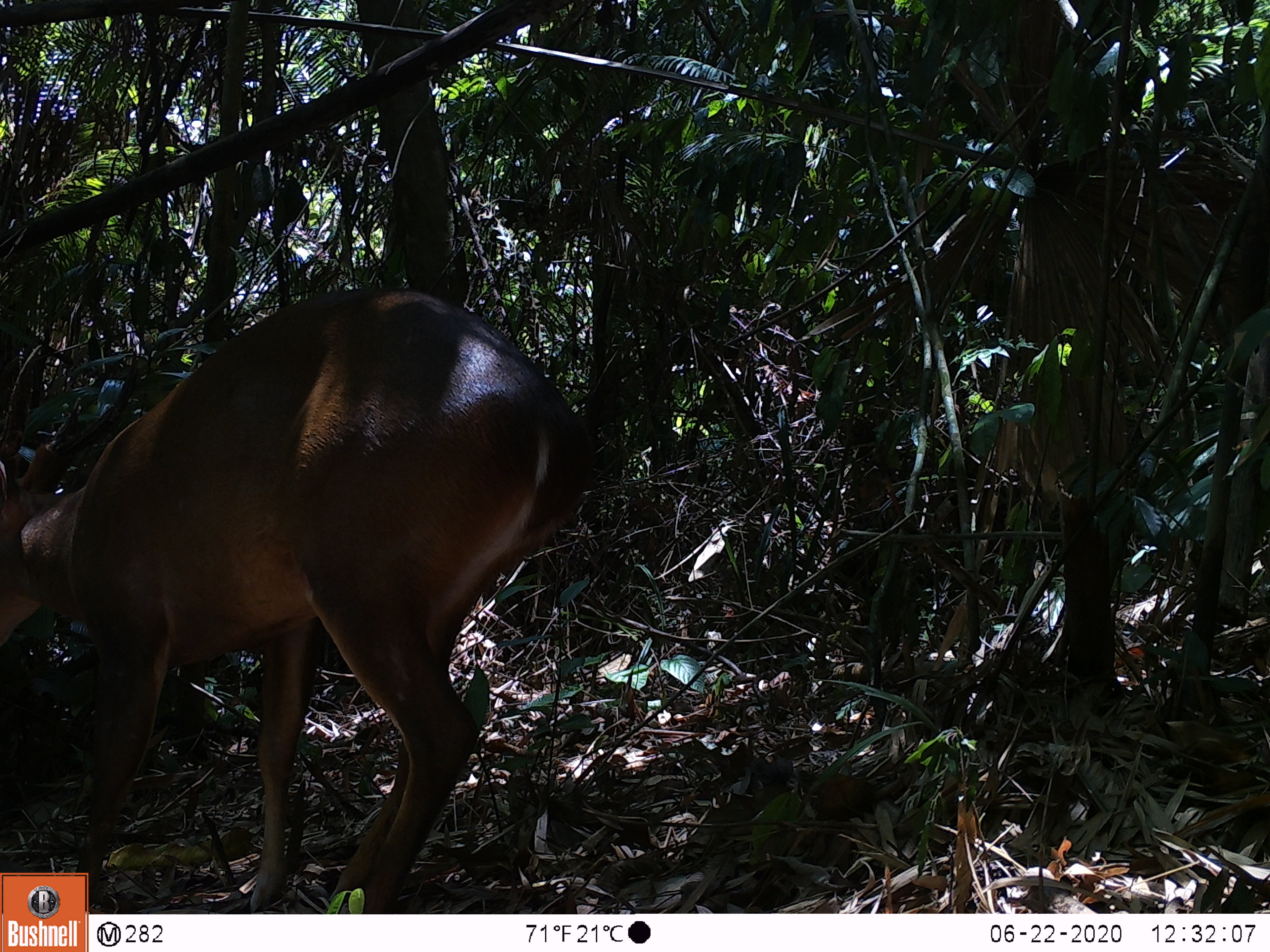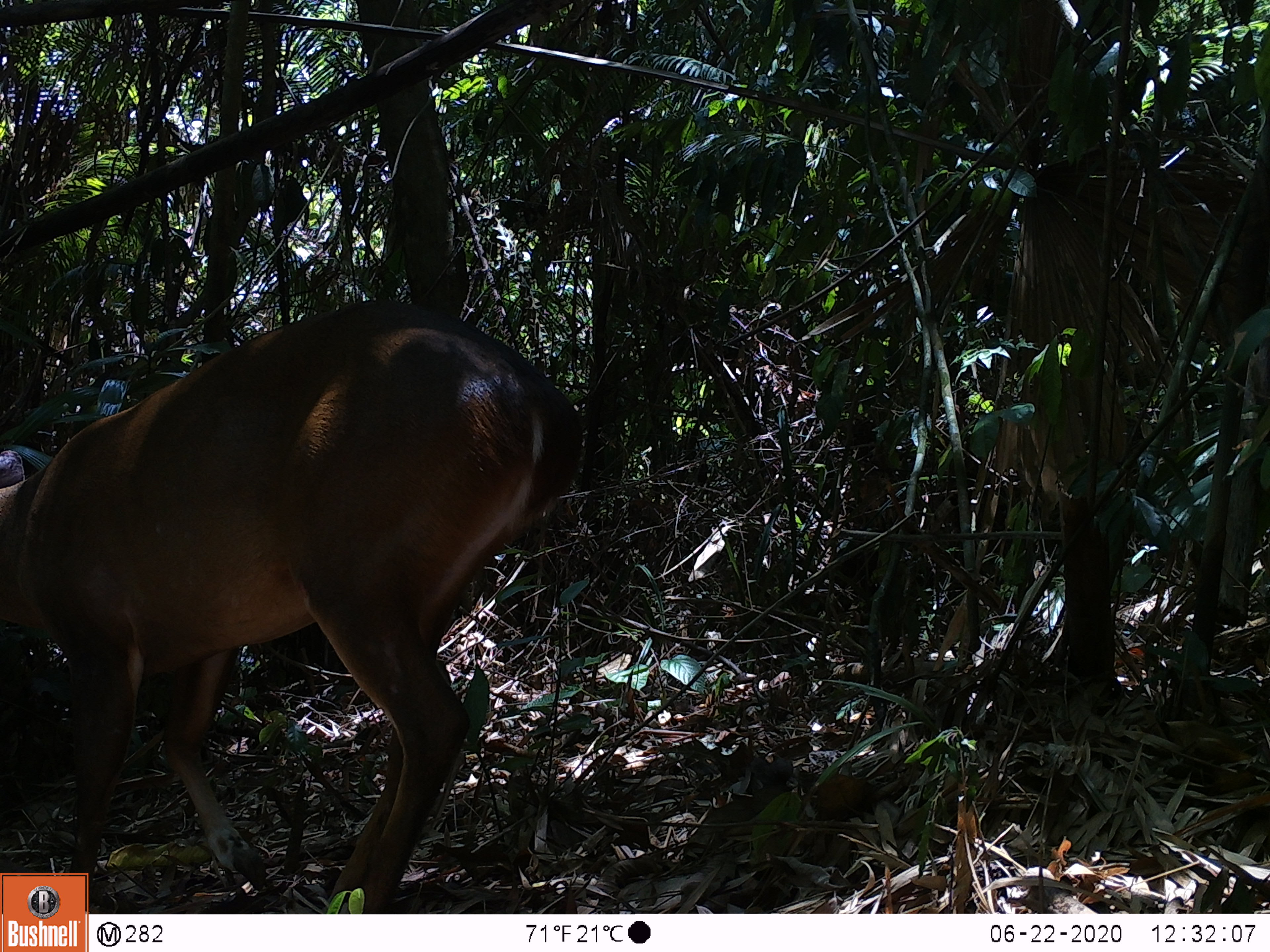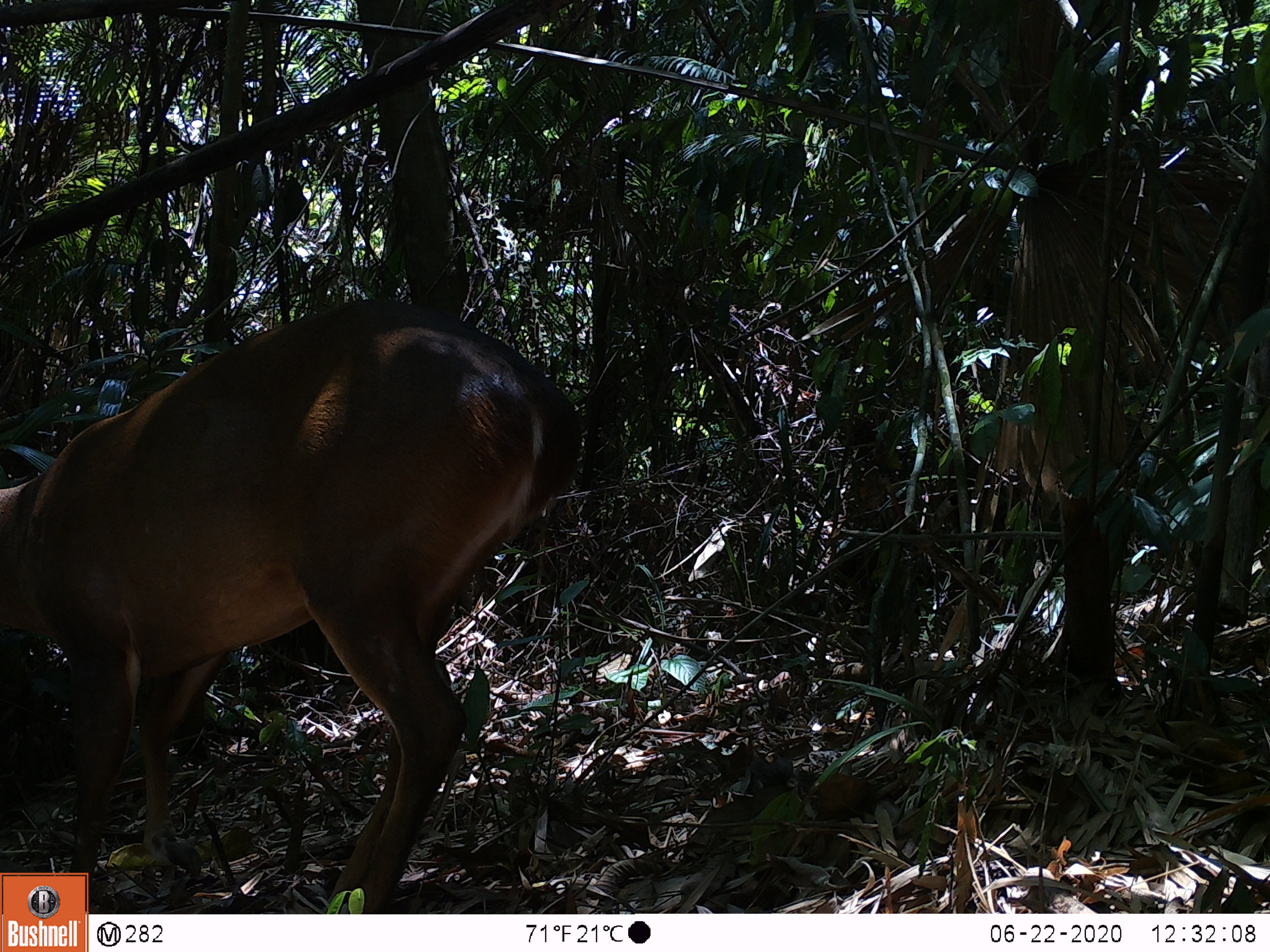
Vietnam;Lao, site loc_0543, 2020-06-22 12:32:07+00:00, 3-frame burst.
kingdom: Animalia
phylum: Chordata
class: Mammalia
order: Artiodactyla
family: Cervidae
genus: Muntiacus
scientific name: Muntiacus vuquangensis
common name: large-antlered muntjac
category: large antlered muntjac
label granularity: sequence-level